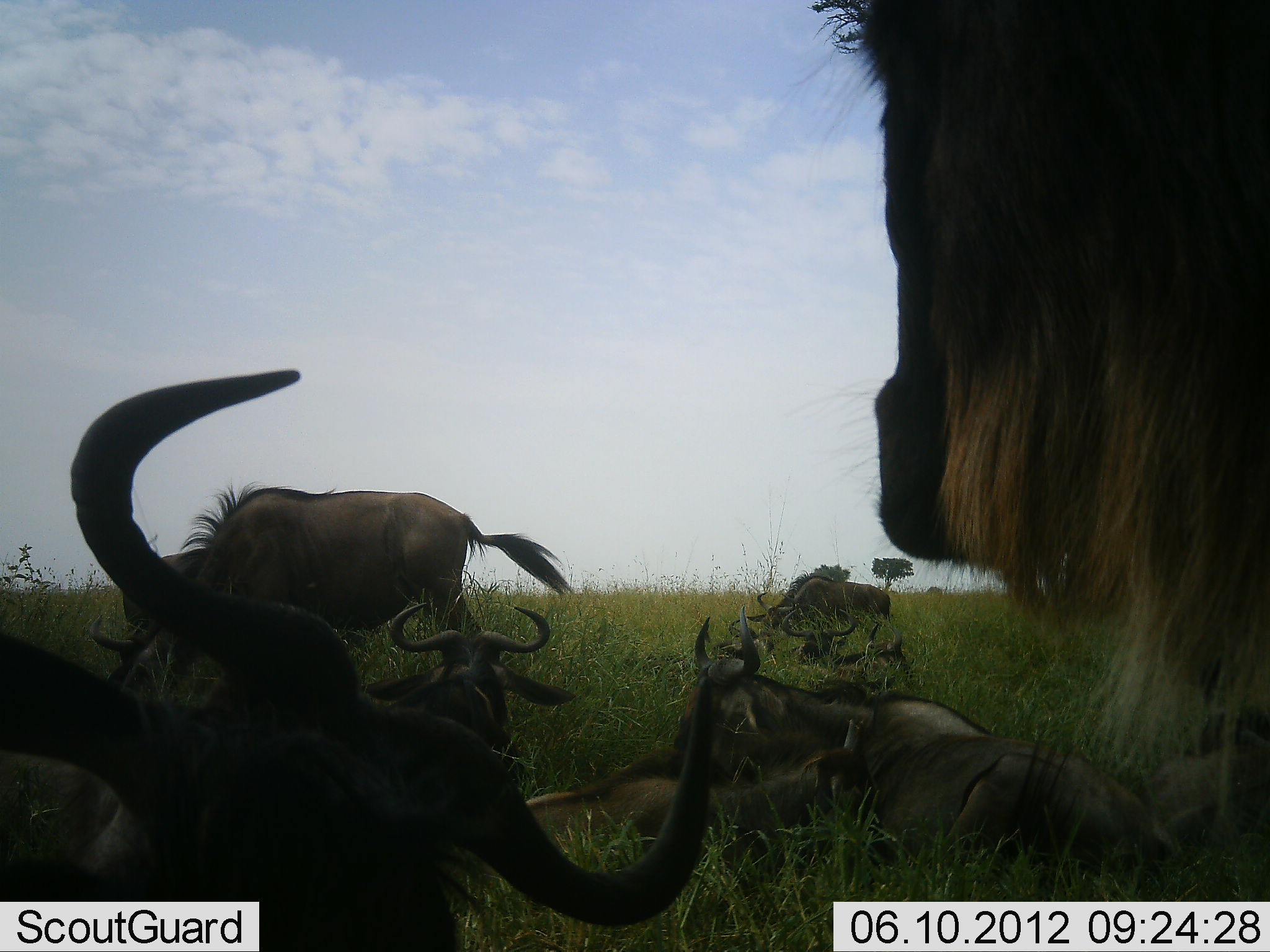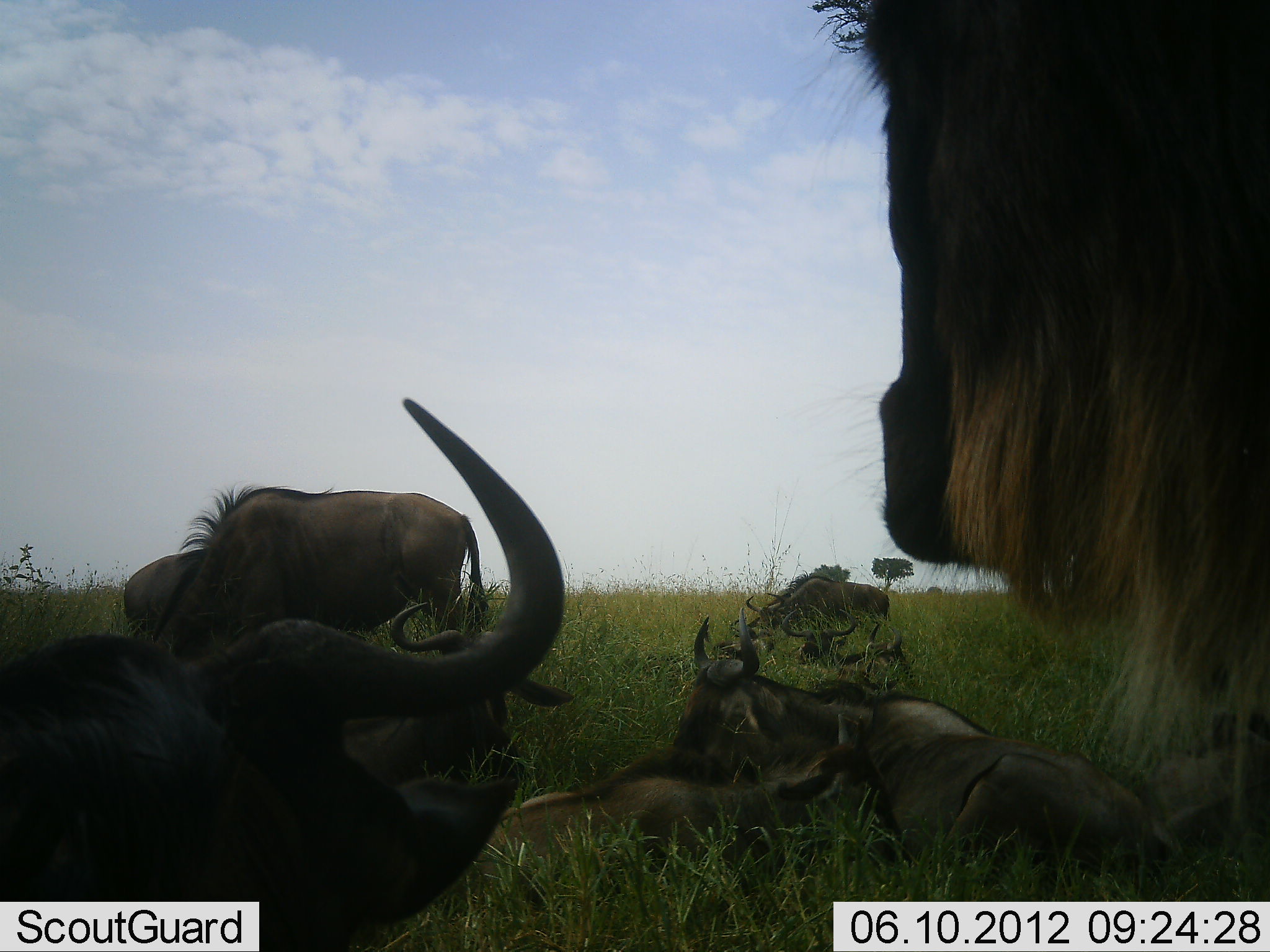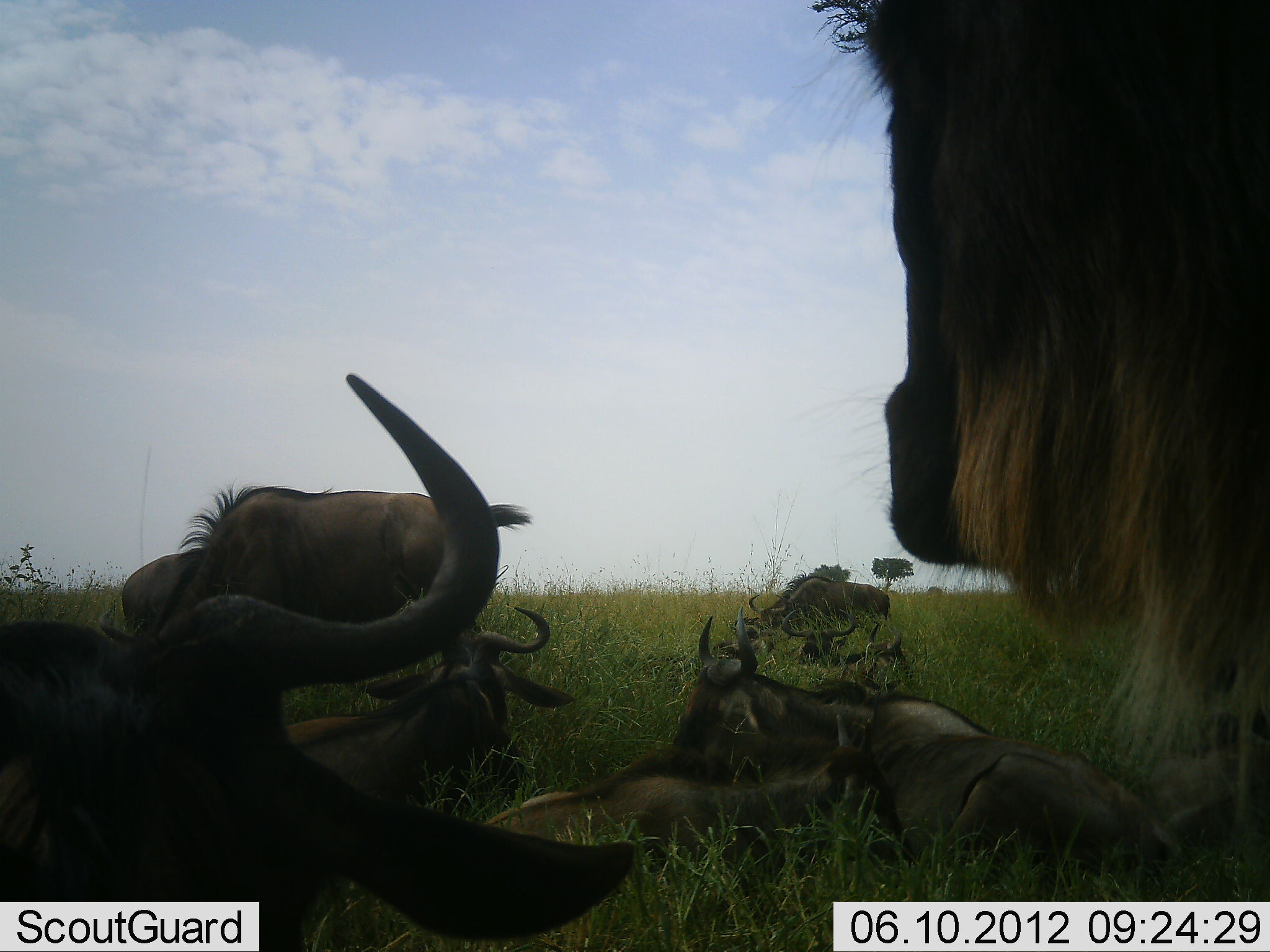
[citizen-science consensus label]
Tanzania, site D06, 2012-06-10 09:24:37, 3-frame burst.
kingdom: Animalia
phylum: Chordata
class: Mammalia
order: Artiodactyla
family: Bovidae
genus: Connochaetes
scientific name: Connochaetes taurinus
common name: blue wildebeest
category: wildebeest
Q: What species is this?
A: Wildebeest (blue wildebeest) (Connochaetes taurinus).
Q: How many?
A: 9.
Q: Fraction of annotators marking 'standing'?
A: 60%.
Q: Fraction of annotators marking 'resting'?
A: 100%.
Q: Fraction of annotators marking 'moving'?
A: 0%.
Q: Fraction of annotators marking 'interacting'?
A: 10%.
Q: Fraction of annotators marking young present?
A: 0%.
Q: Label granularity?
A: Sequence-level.